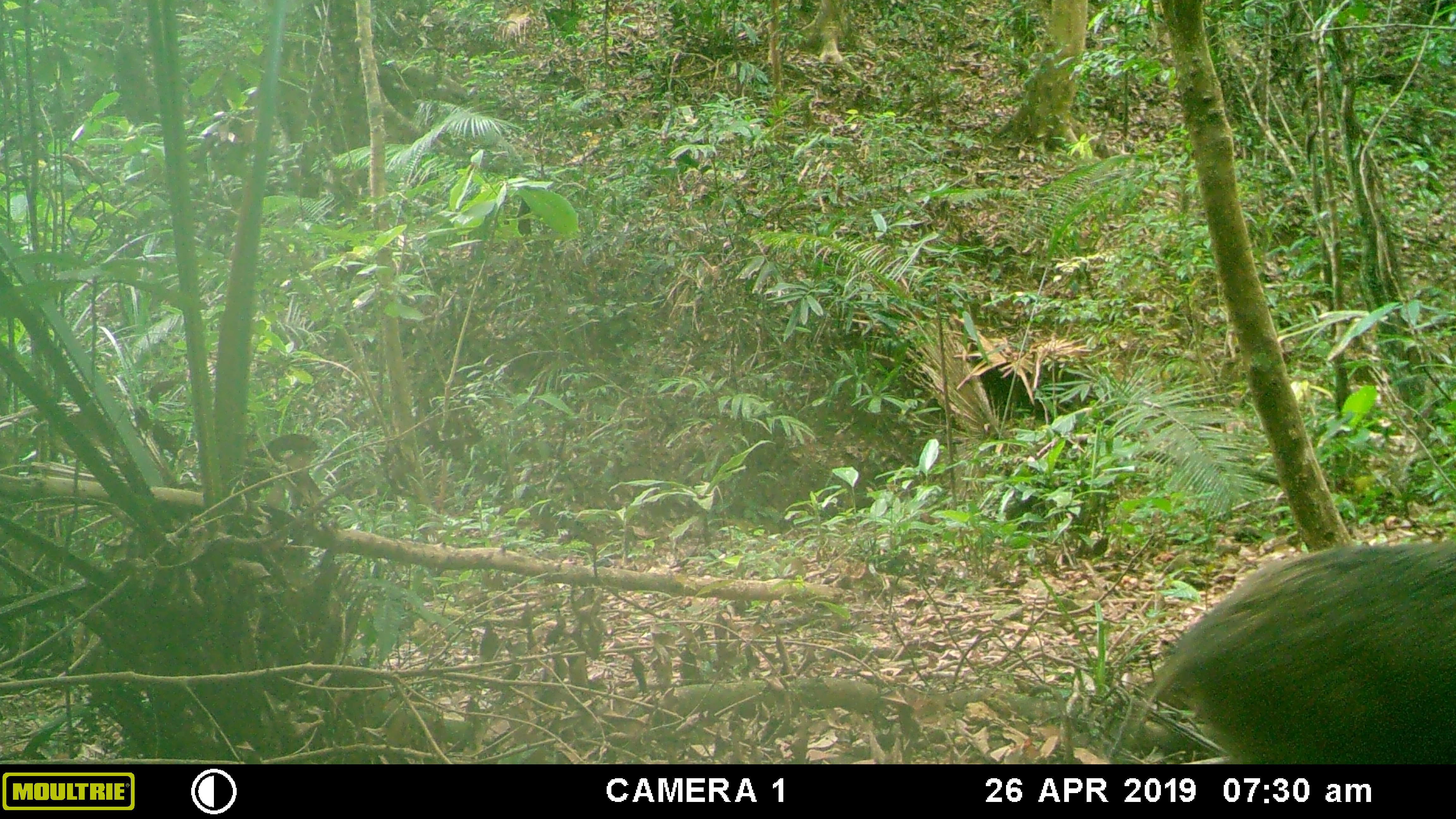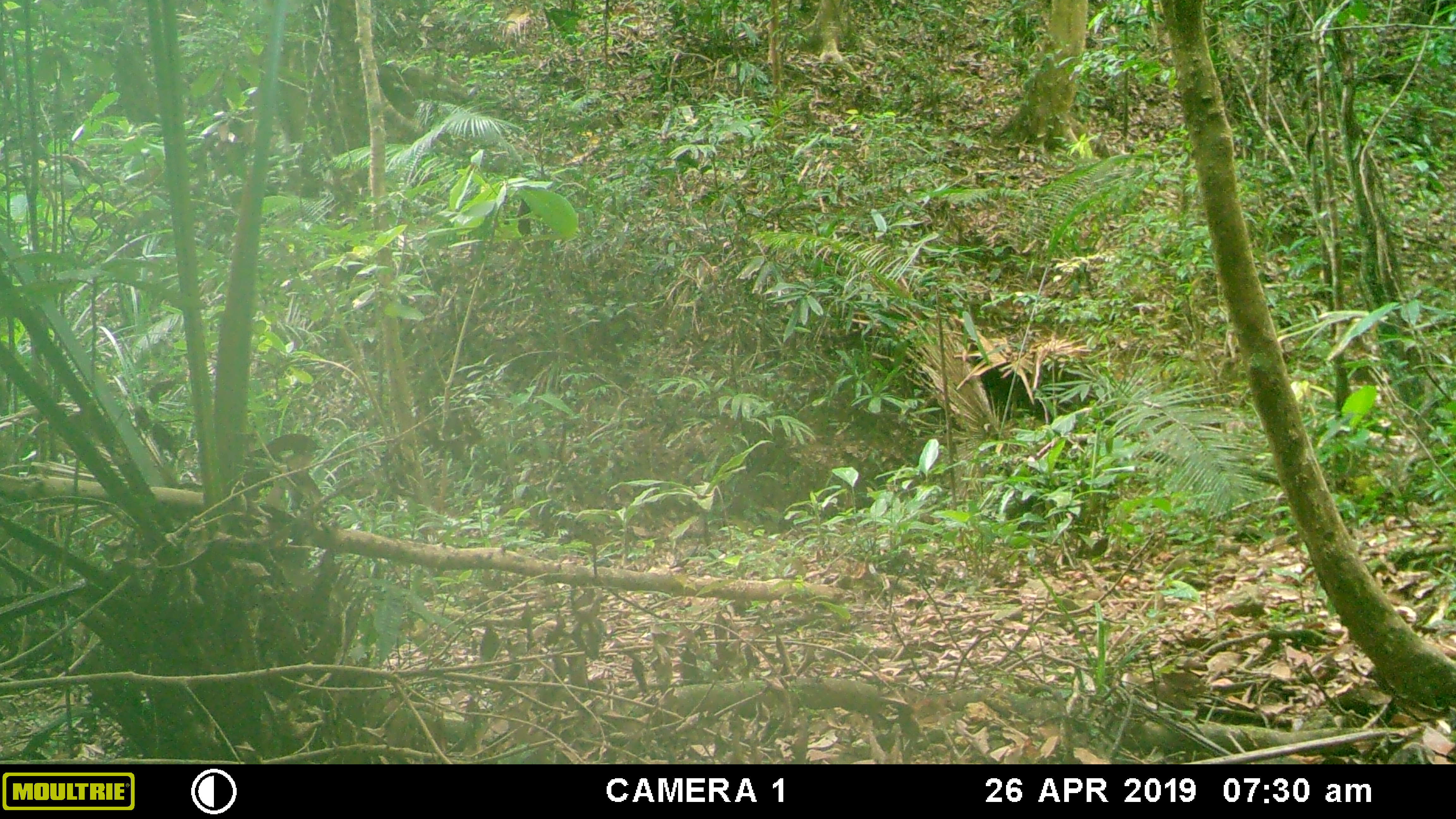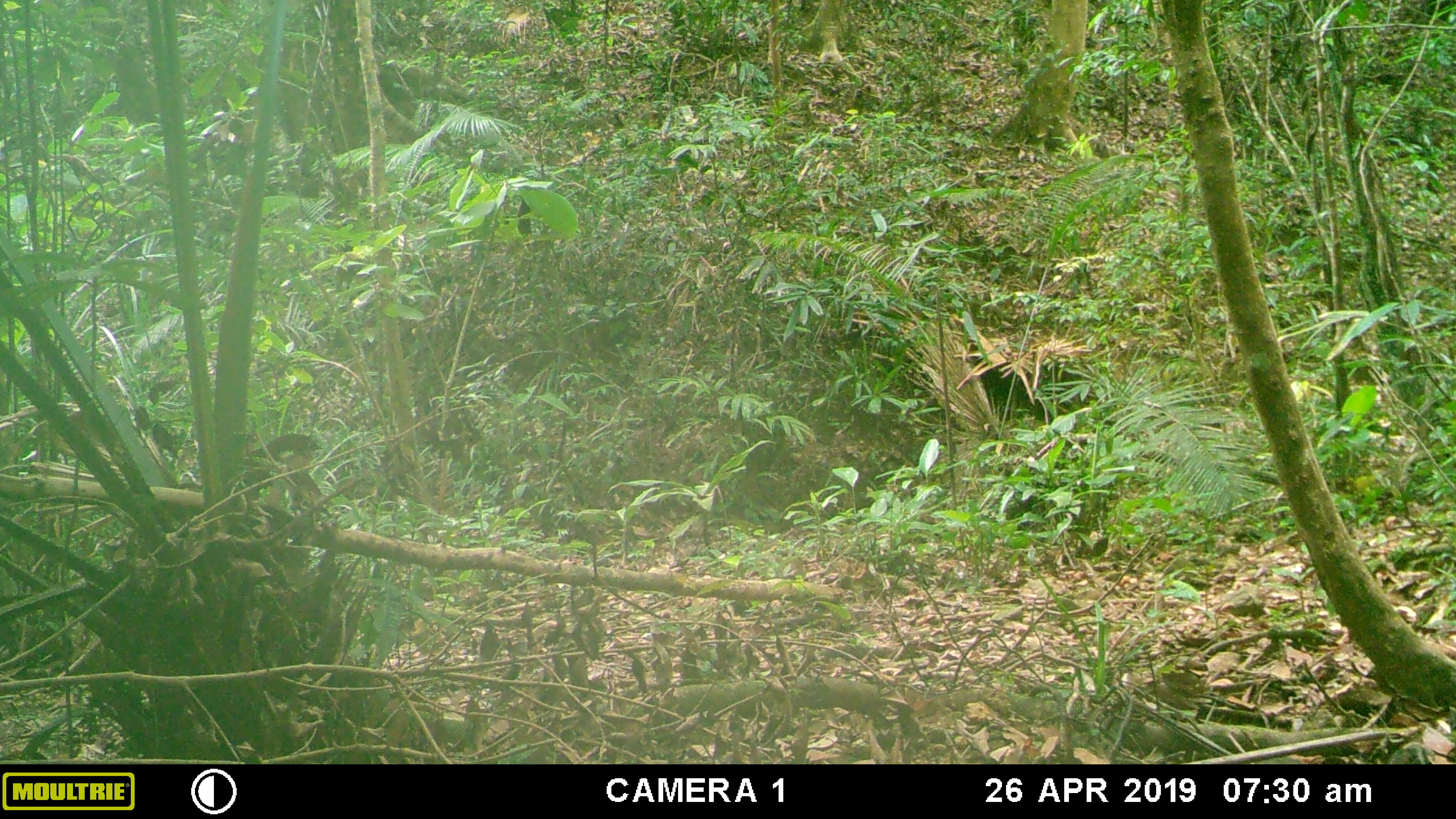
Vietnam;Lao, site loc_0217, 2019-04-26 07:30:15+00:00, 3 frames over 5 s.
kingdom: Animalia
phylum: Chordata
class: Mammalia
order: Artiodactyla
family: Suidae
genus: Sus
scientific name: Sus scrofa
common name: eurasian wild pig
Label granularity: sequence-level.